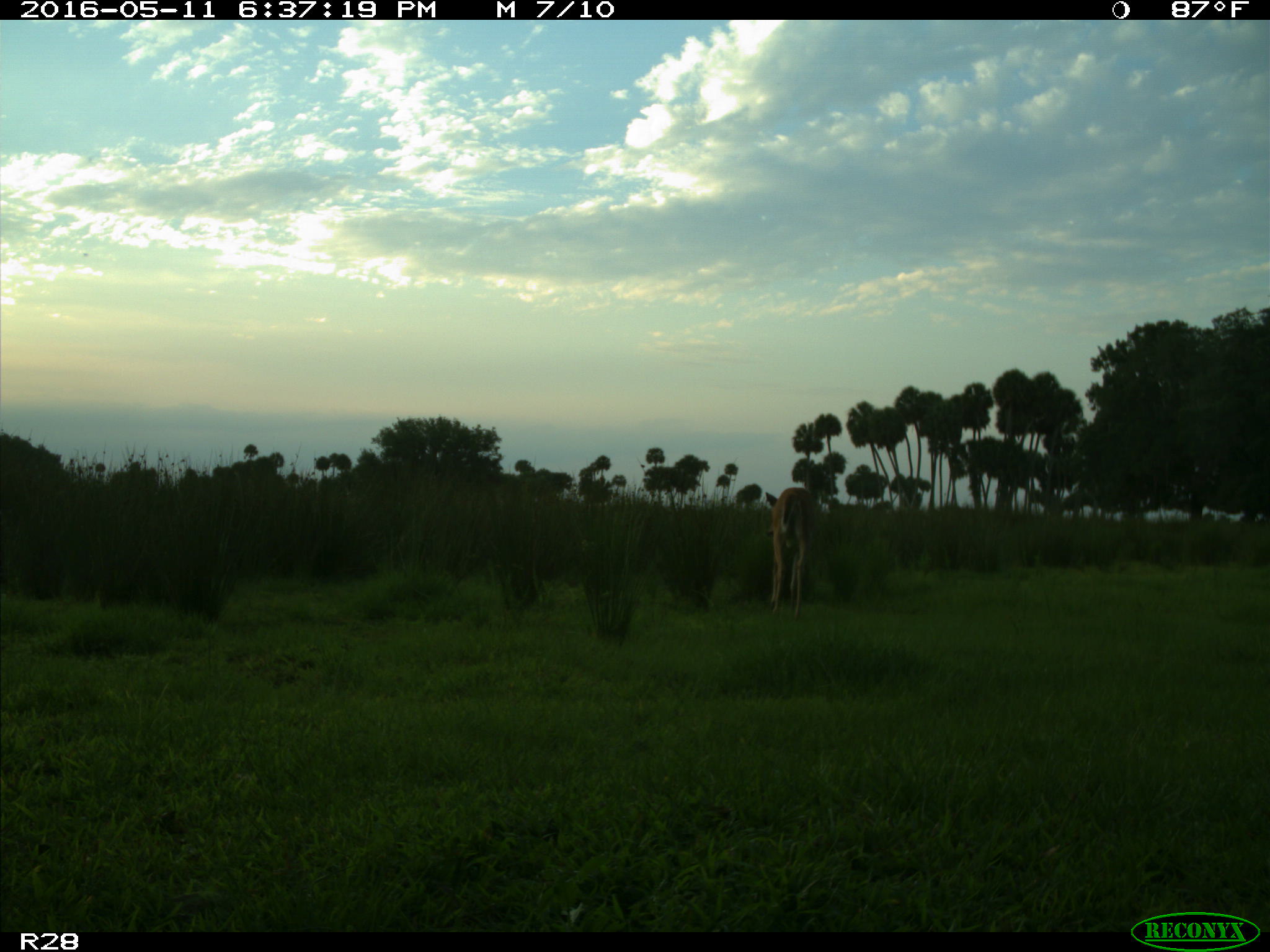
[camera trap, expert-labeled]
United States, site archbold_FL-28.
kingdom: Animalia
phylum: Chordata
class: Mammalia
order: Artiodactyla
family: Cervidae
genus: Odocoileus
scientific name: Odocoileus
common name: deer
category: unidentified deer